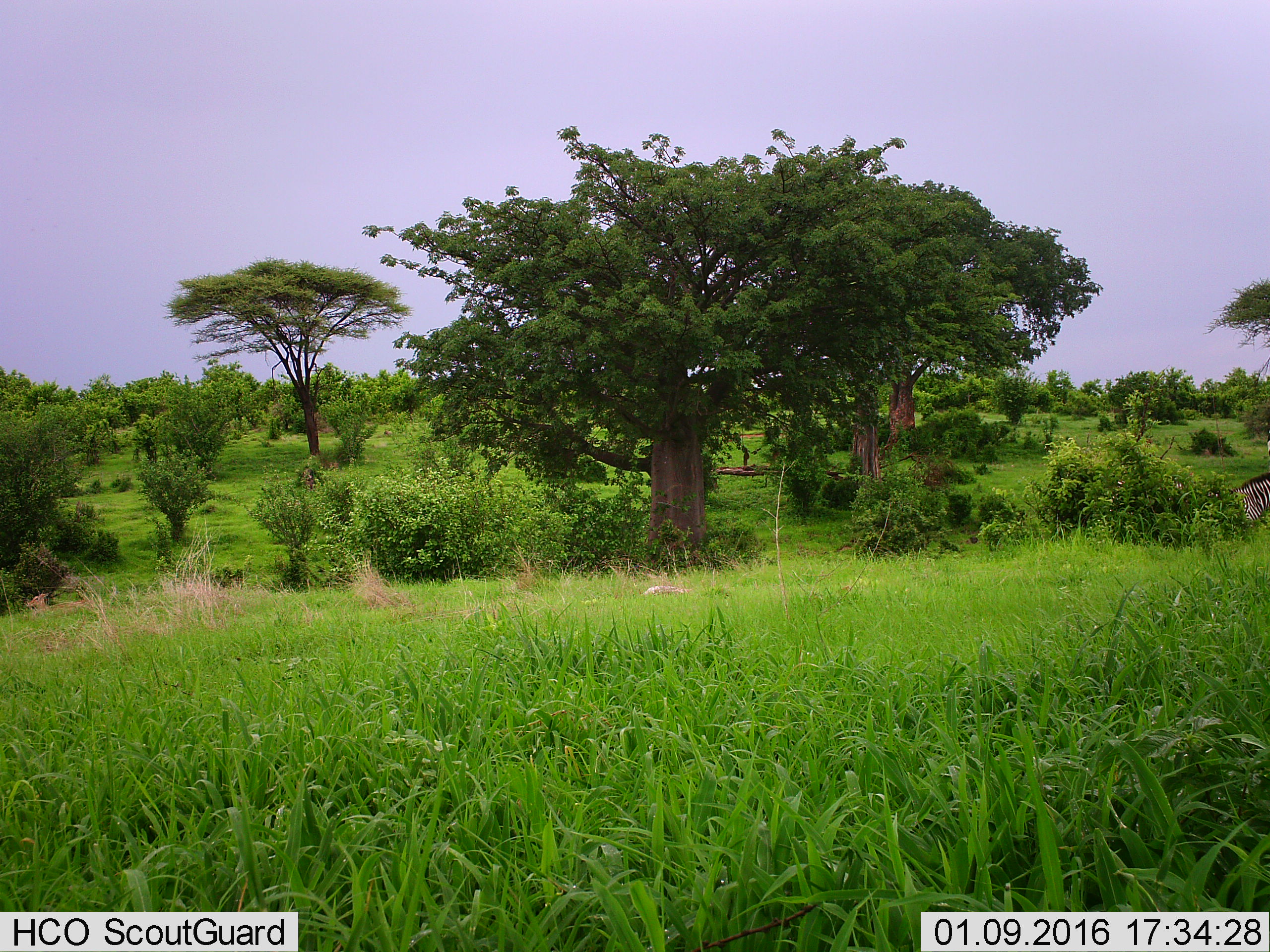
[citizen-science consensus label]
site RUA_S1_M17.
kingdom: Animalia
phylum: Chordata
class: Mammalia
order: Perissodactyla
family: Equidae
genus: Equus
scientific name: Equus quagga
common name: plains zebra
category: zebraplains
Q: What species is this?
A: Zebraplains (plains zebra) (Equus quagga).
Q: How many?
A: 1.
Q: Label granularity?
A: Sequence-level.